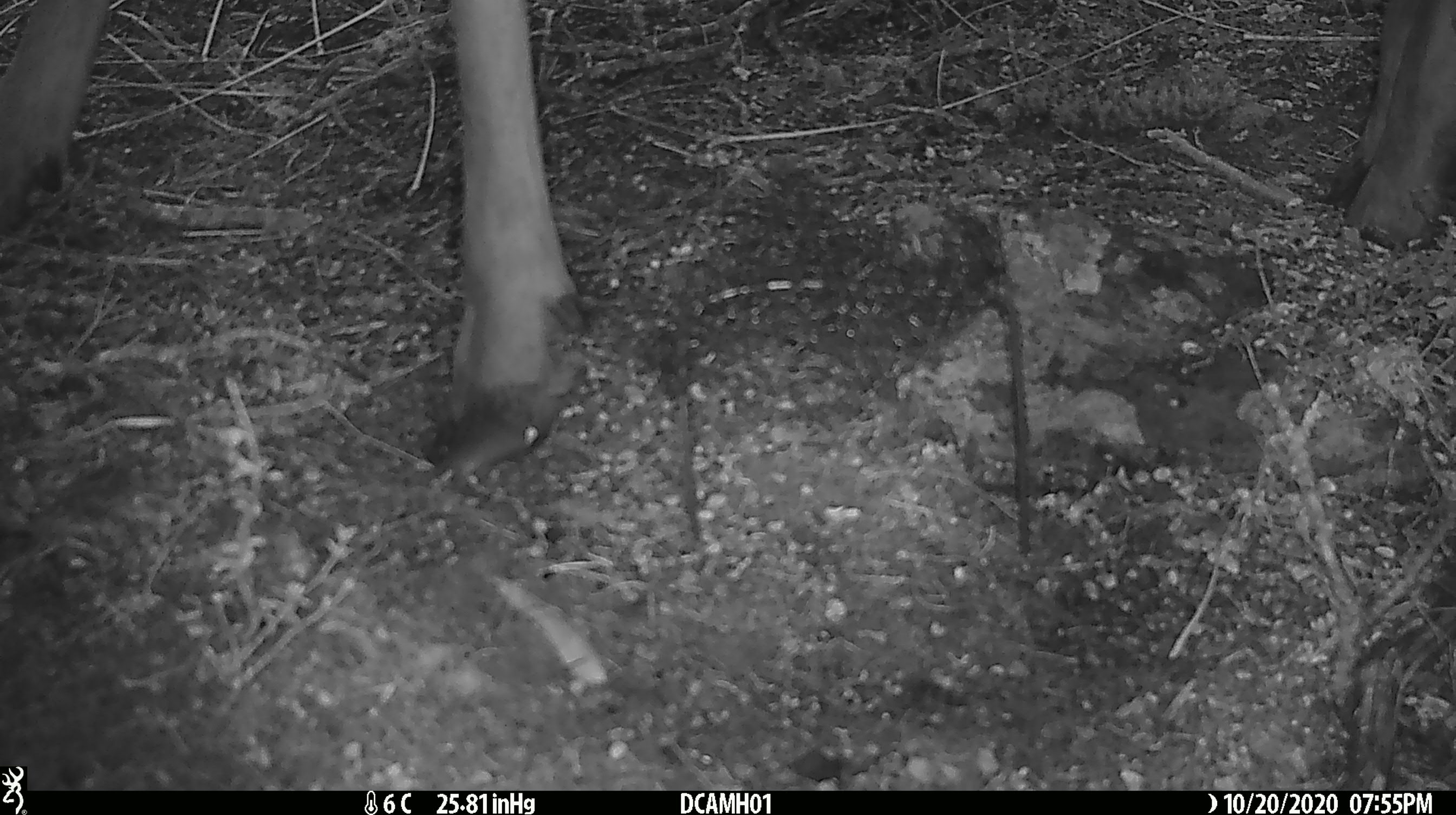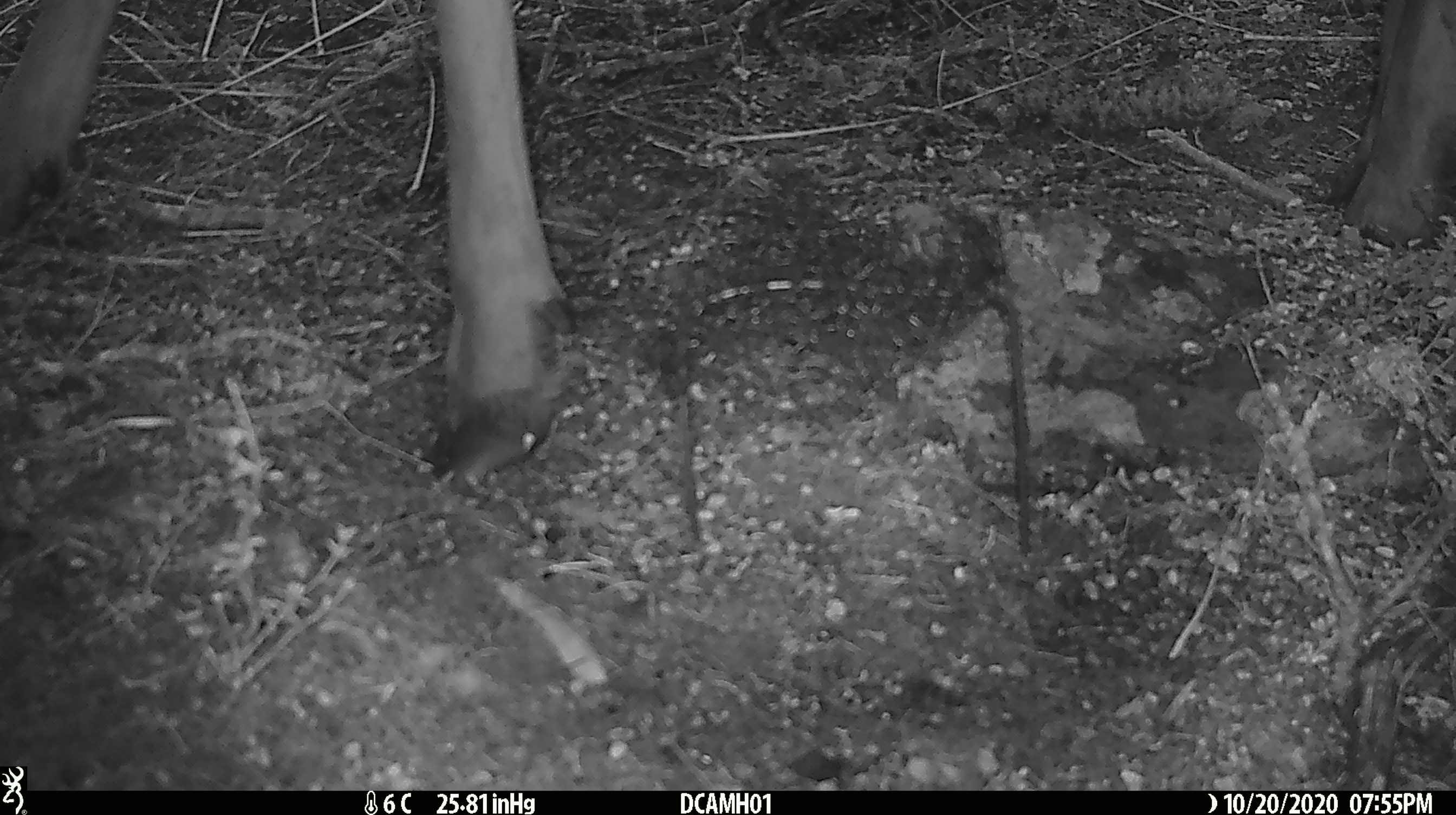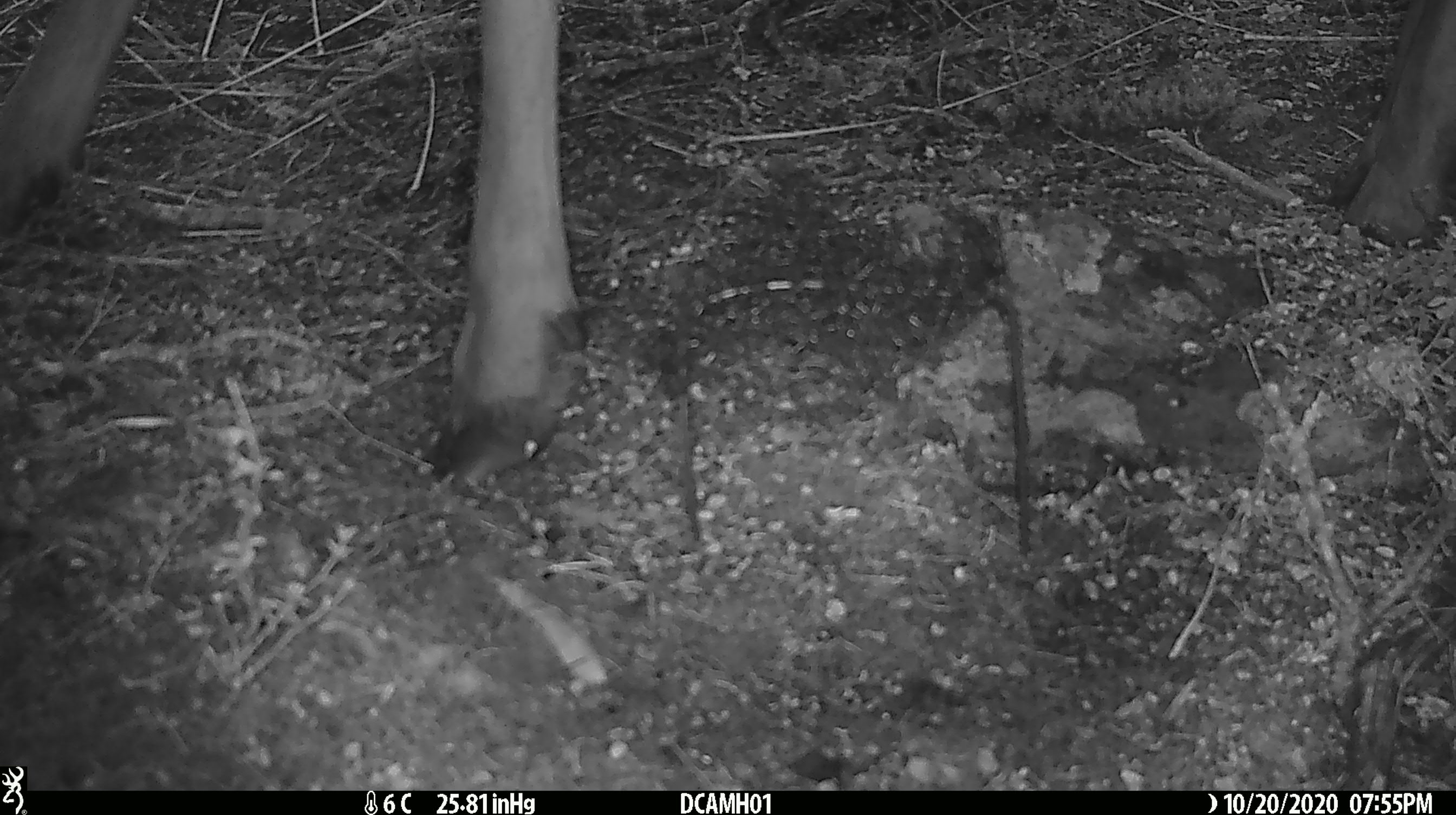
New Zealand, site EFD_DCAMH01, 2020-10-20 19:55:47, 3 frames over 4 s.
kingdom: Animalia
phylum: Chordata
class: Mammalia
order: Artiodactyla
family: Cervidae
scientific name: Cervidae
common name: deer